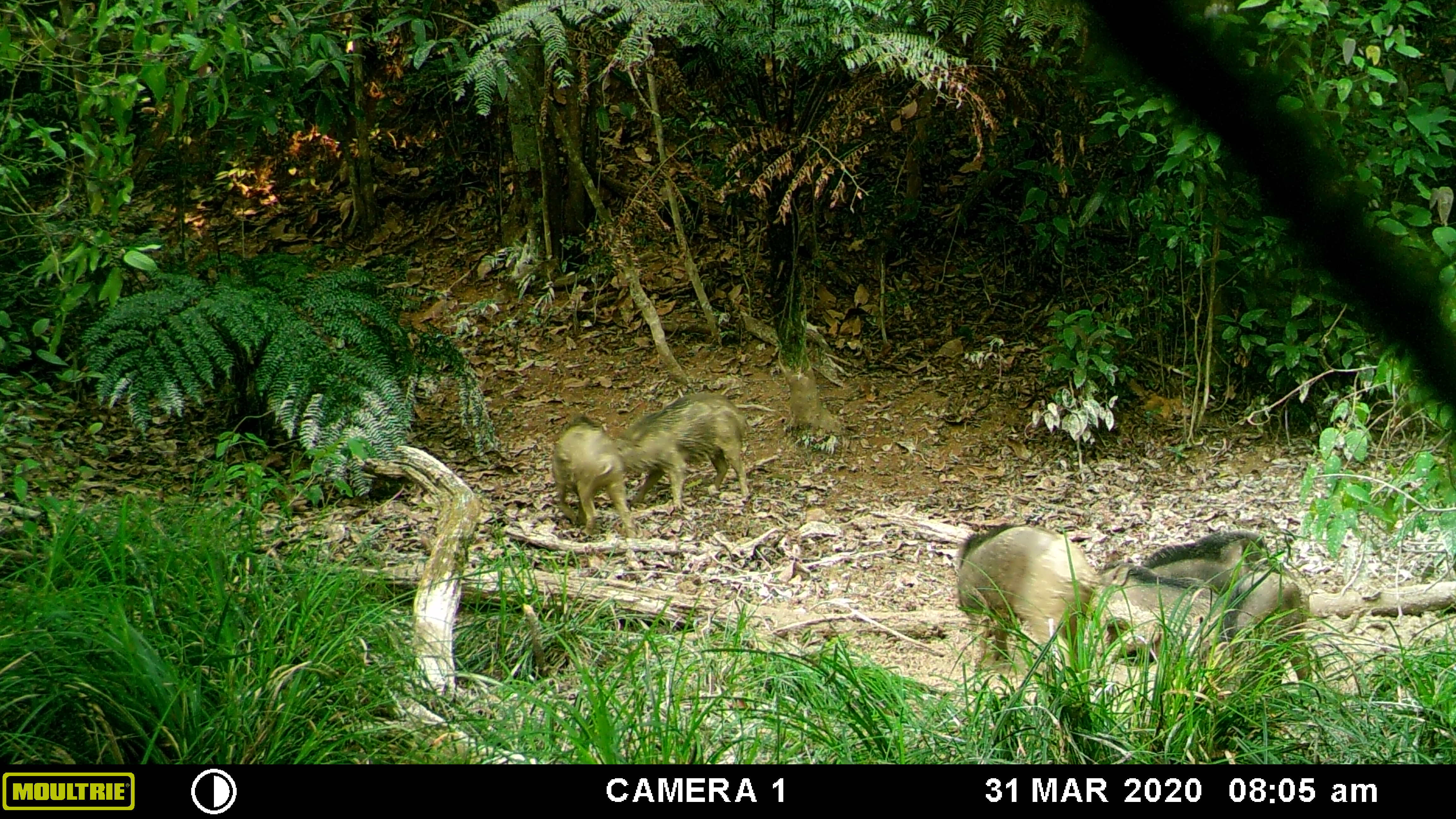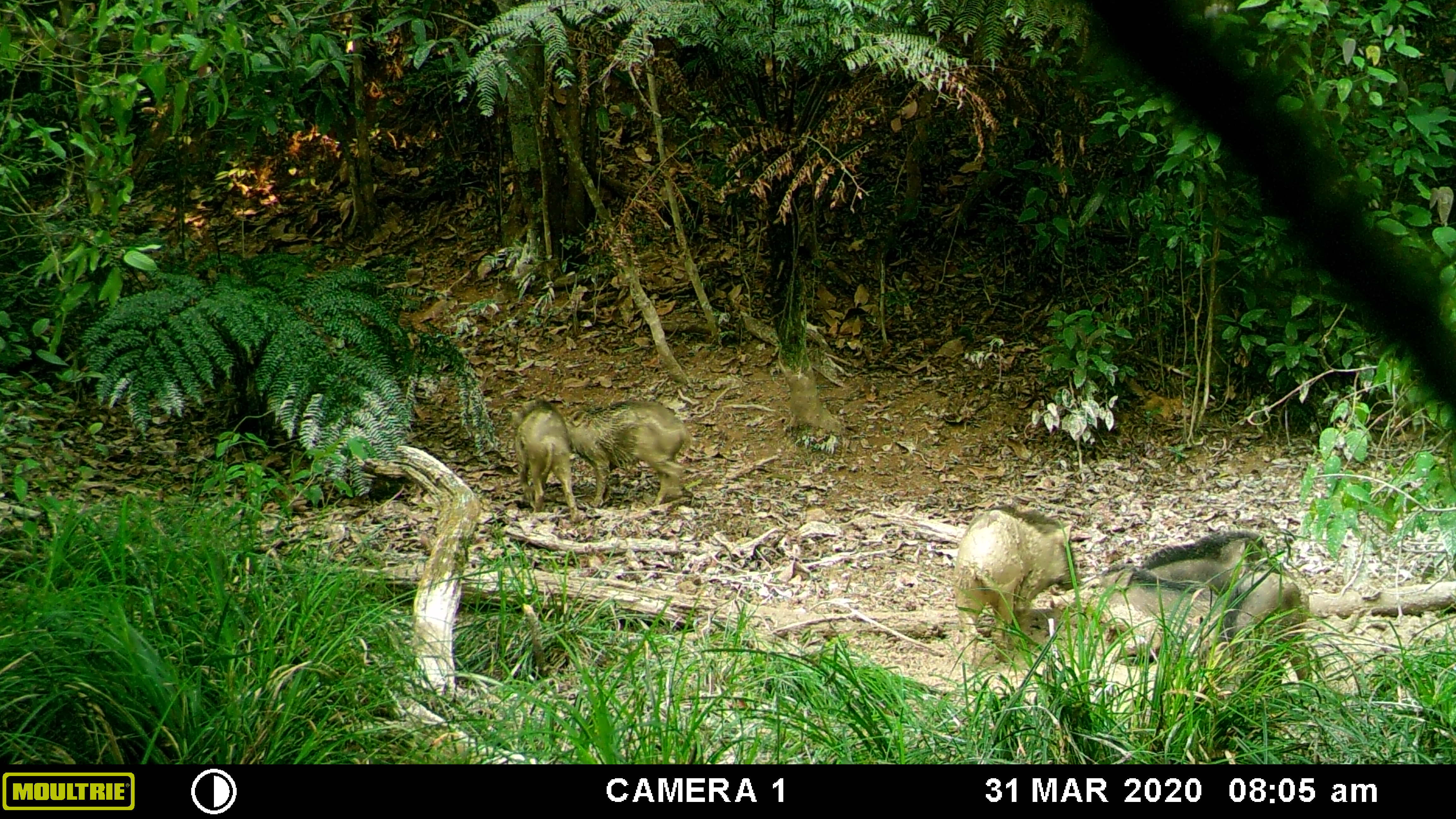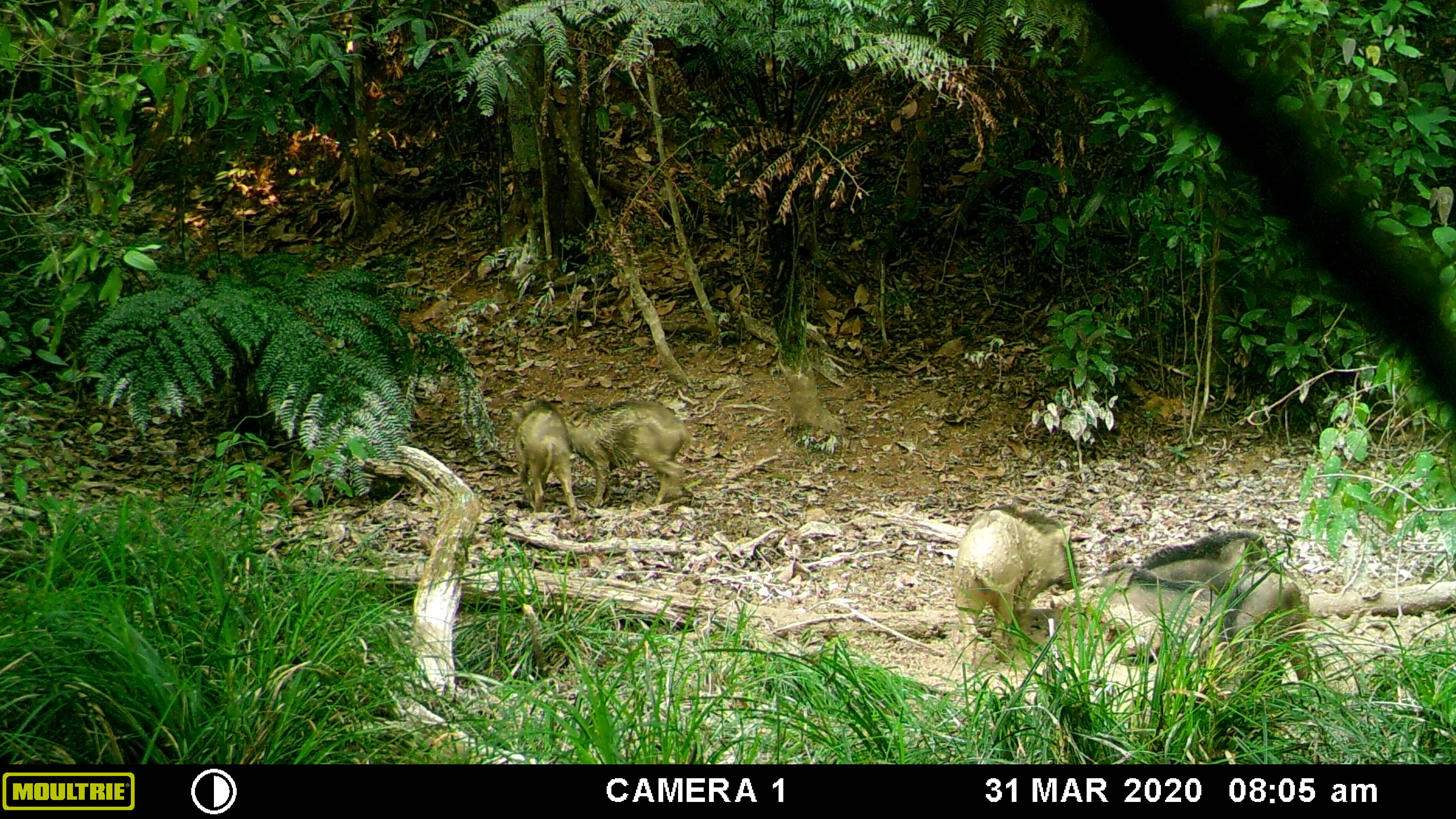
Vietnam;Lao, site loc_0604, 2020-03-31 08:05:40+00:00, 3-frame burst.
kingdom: Animalia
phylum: Chordata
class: Mammalia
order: Artiodactyla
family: Suidae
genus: Sus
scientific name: Sus scrofa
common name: eurasian wild pig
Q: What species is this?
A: Eurasian wild pig (Sus scrofa).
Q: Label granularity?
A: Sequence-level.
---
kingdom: Animalia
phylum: Chordata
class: Aves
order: Galliformes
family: Phasianidae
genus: Gallus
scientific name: Gallus gallus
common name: red junglefowl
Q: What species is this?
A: Red junglefowl (Gallus gallus).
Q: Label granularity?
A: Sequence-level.